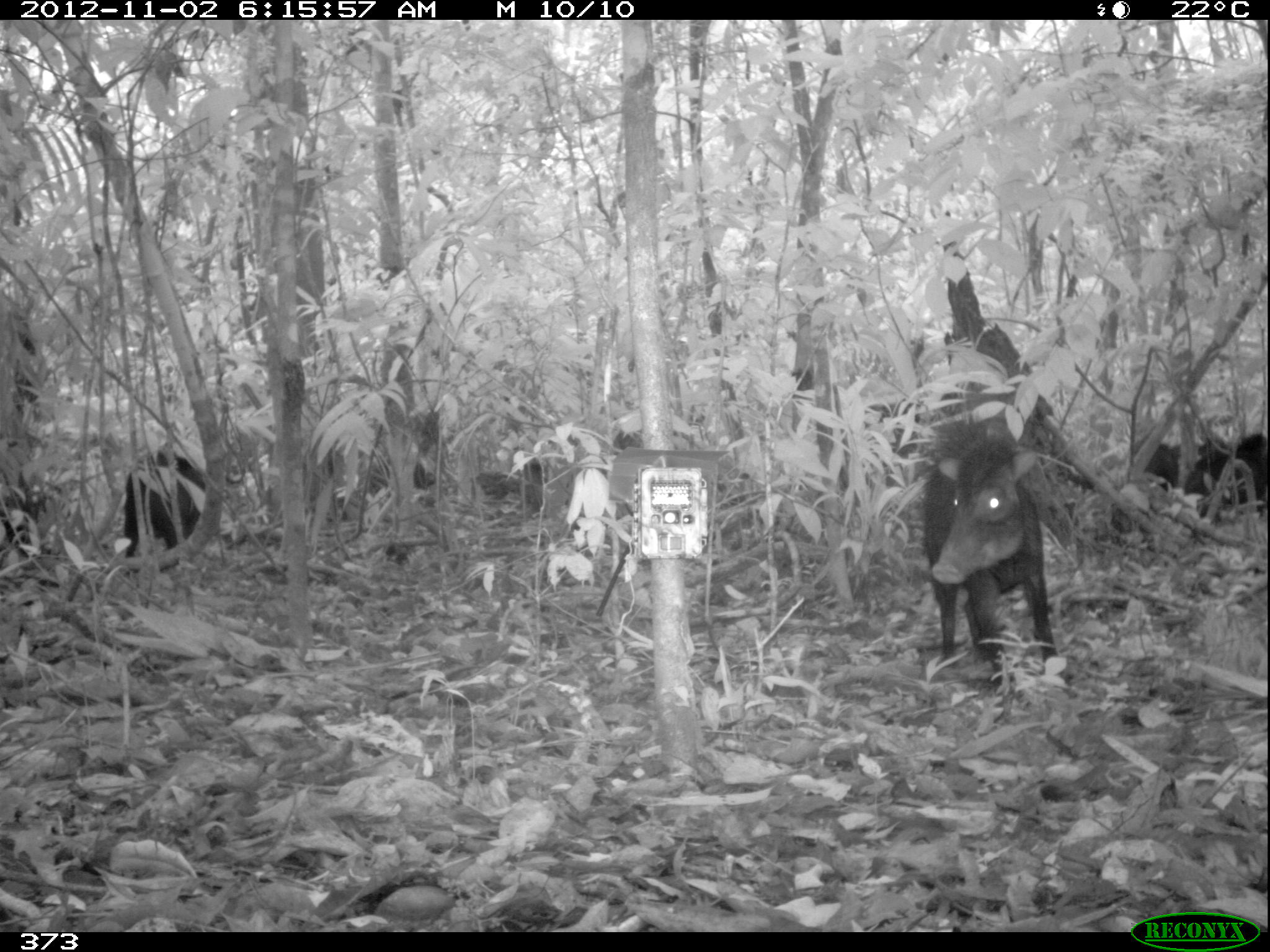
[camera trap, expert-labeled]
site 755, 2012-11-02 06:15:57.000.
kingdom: Animalia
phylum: Chordata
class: Mammalia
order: Artiodactyla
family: Tayassuidae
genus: Tayassu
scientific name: Tayassu pecari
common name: white-lipped peccary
Tayassu pecari (white-lipped peccary).